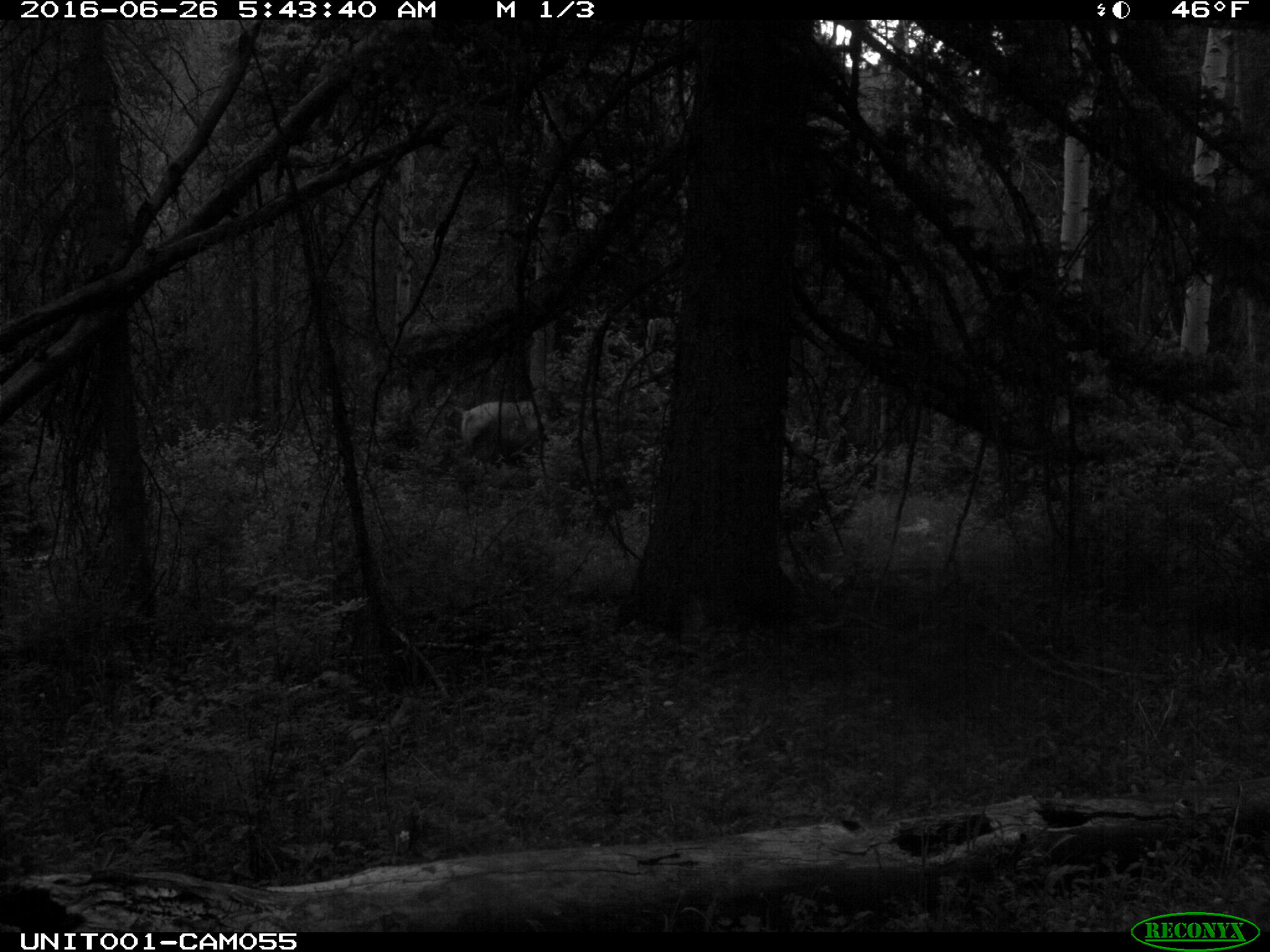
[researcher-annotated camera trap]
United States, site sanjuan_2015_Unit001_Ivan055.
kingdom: Animalia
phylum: Chordata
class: Mammalia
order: Artiodactyla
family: Cervidae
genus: Cervus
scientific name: Cervus elaphus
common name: red deer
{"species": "Cervus elaphus (red deer)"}